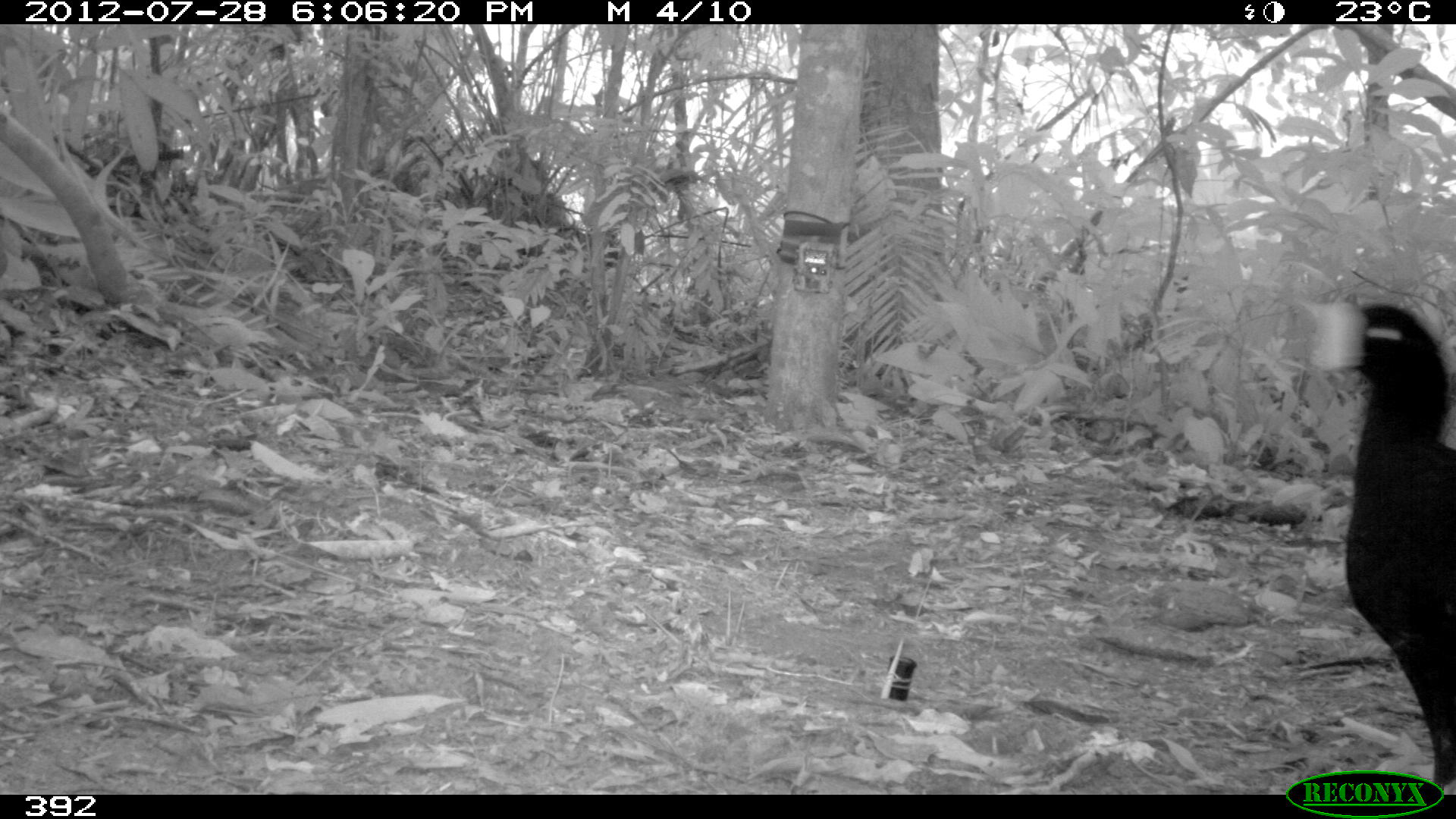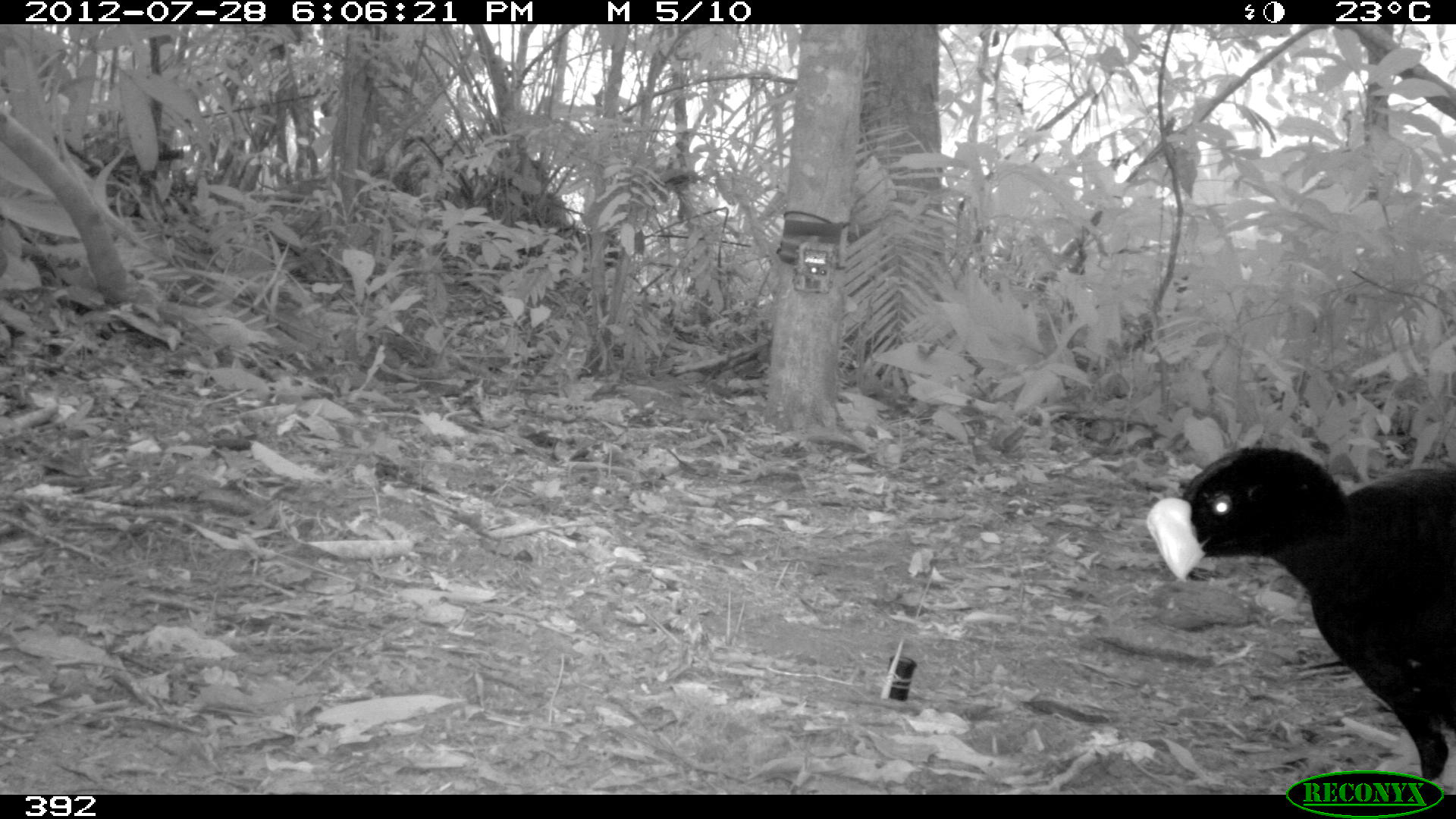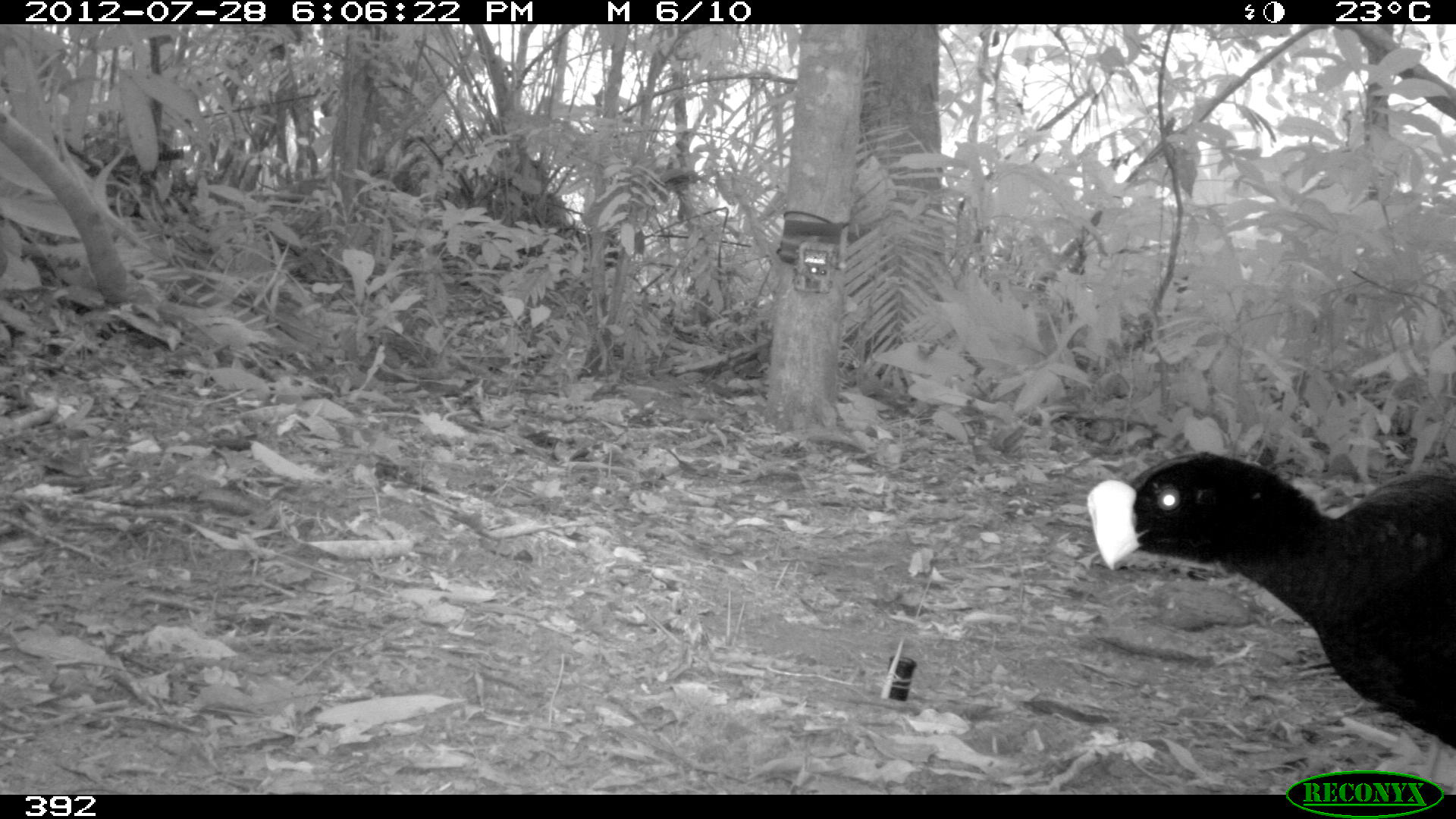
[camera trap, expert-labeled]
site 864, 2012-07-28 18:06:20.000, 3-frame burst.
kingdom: Animalia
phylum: Chordata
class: Aves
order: Galliformes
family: Cracidae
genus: Mitu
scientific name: Mitu tuberosum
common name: razor-billed curassow